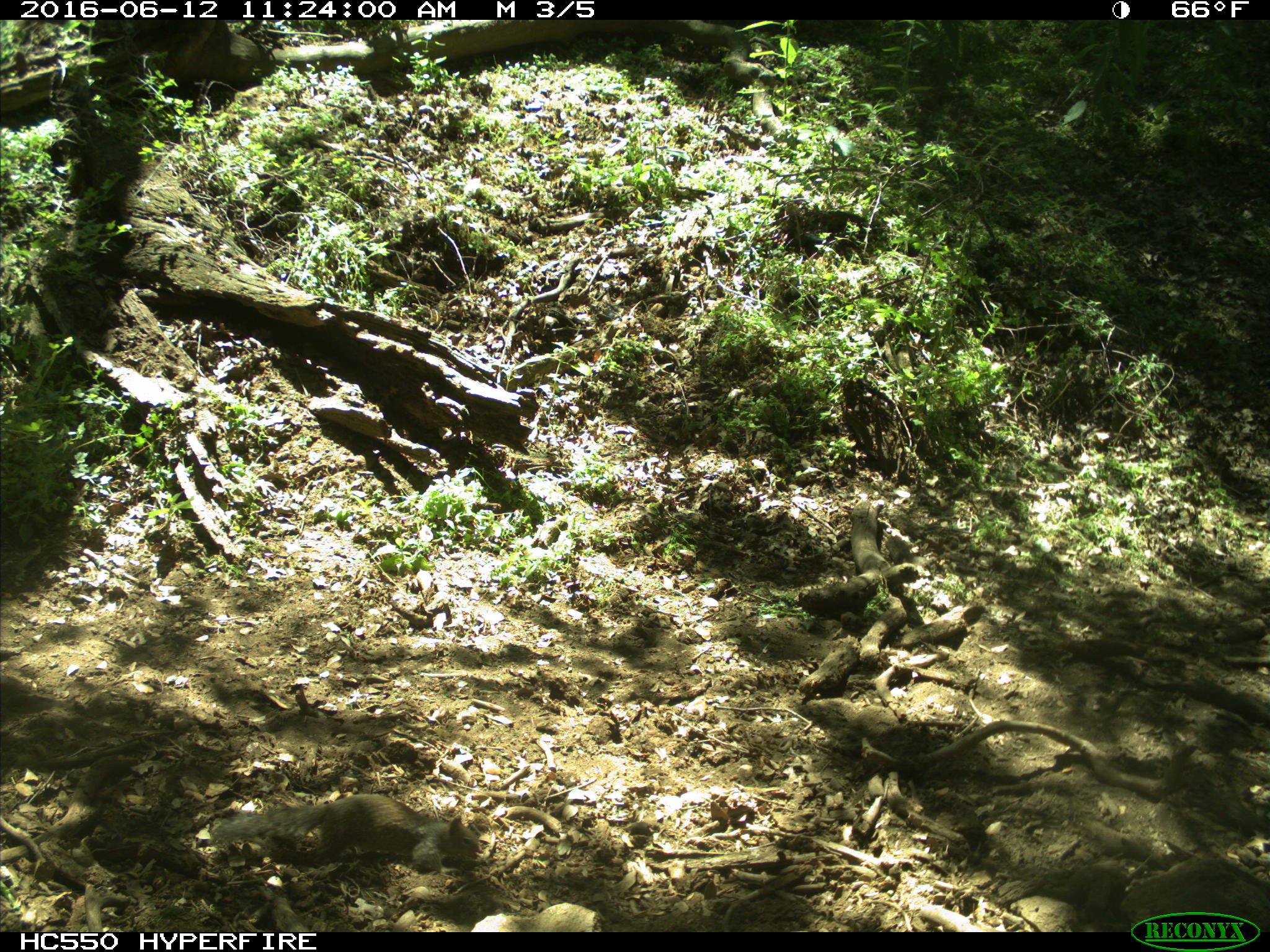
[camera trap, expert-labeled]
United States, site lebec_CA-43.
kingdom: Animalia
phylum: Chordata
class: Mammalia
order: Rodentia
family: Sciuridae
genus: Otospermophilus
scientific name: Otospermophilus beecheyi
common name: california ground squirrel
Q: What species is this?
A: Otospermophilus beecheyi (california ground squirrel).